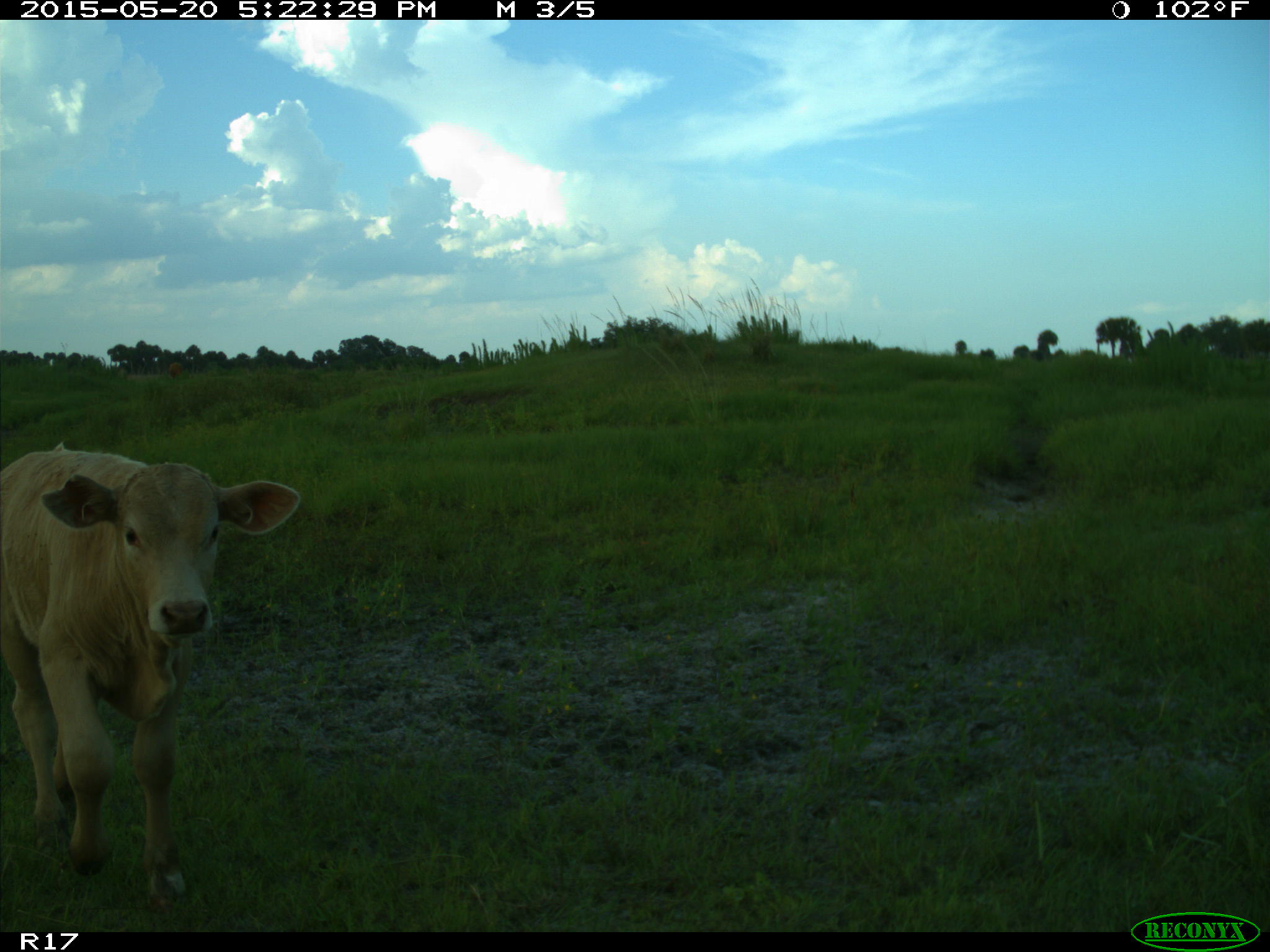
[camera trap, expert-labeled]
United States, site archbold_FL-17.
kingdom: Animalia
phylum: Chordata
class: Mammalia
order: Artiodactyla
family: Bovidae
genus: Bos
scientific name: Bos taurus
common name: domestic cow